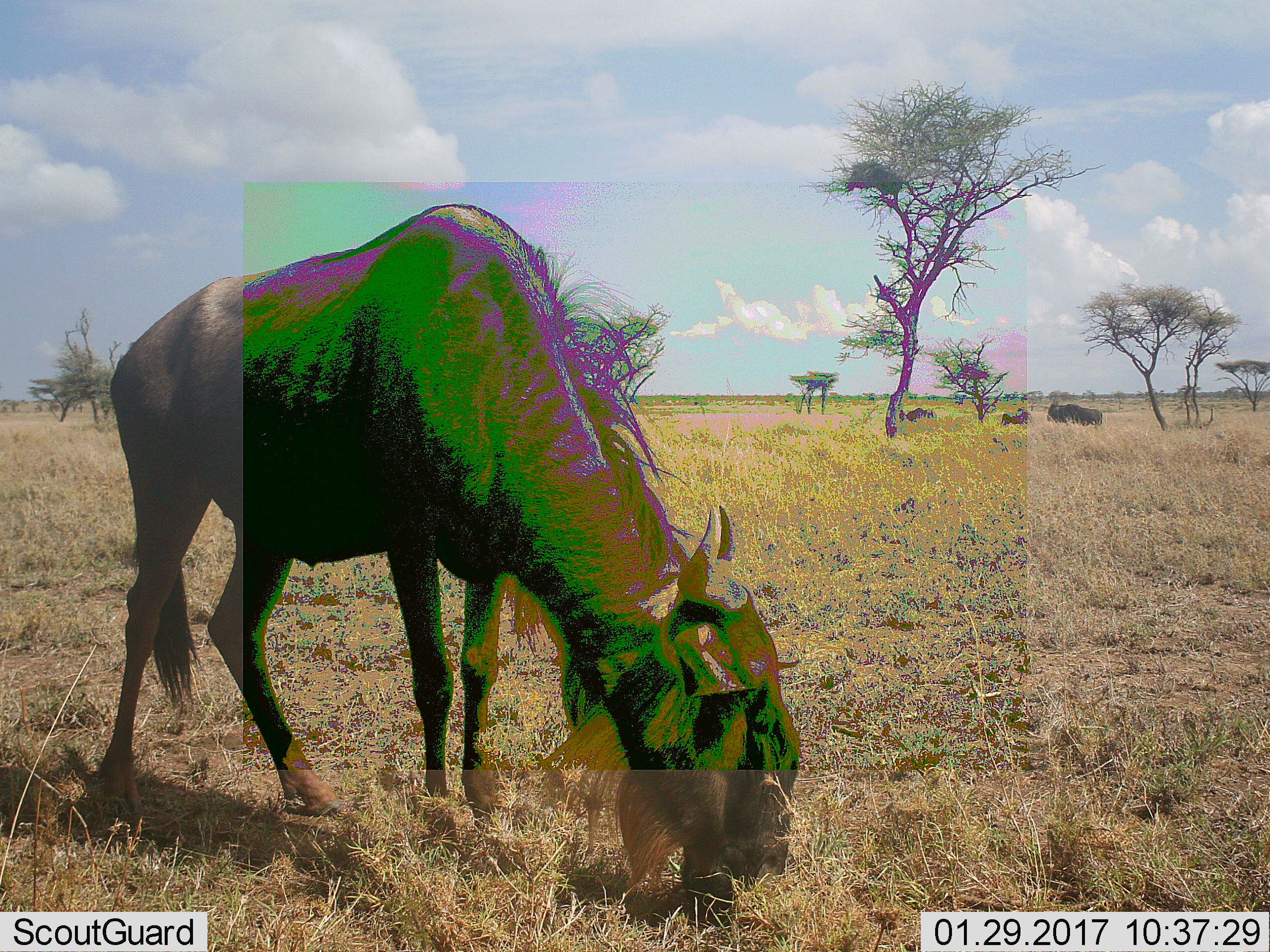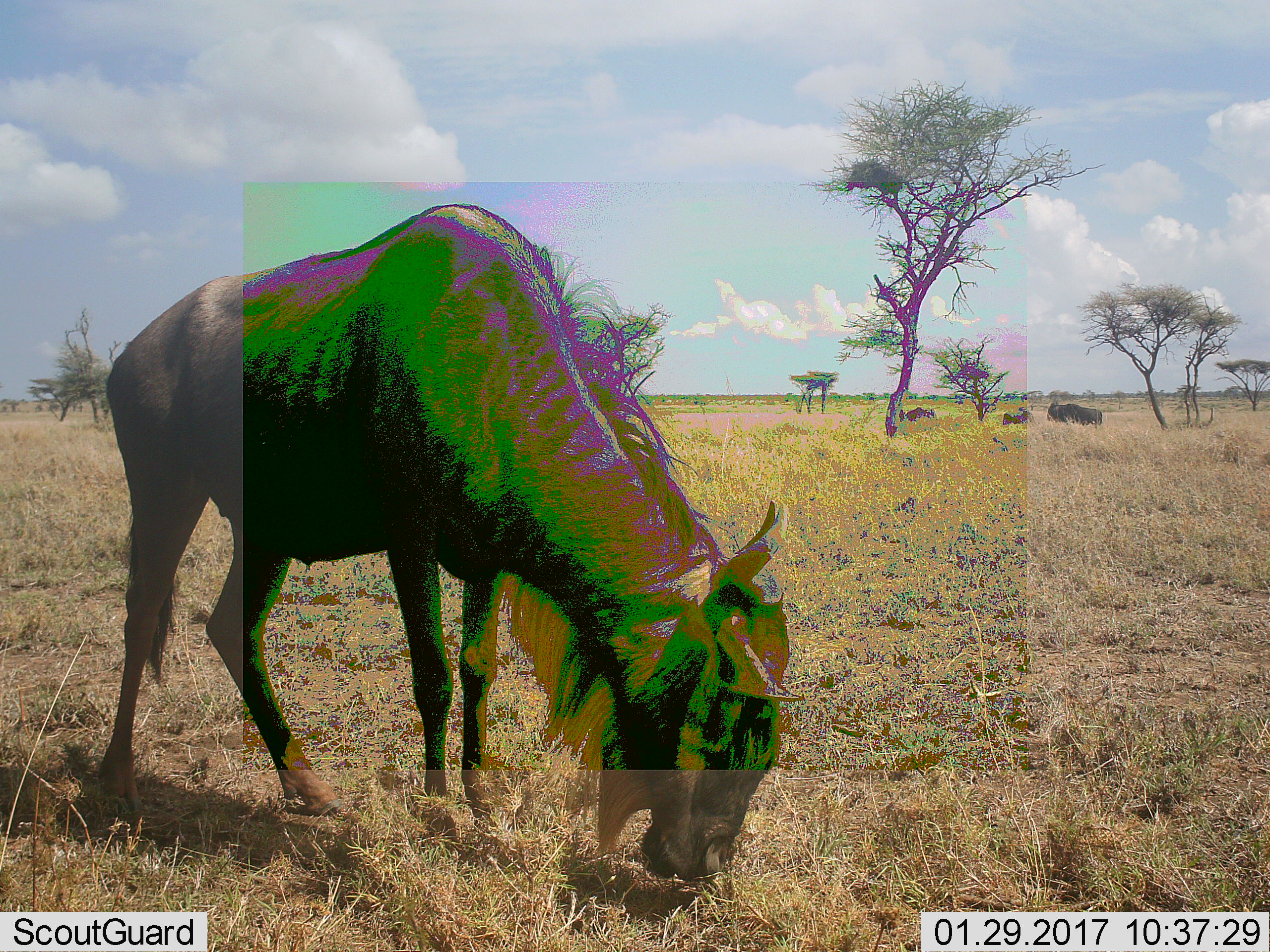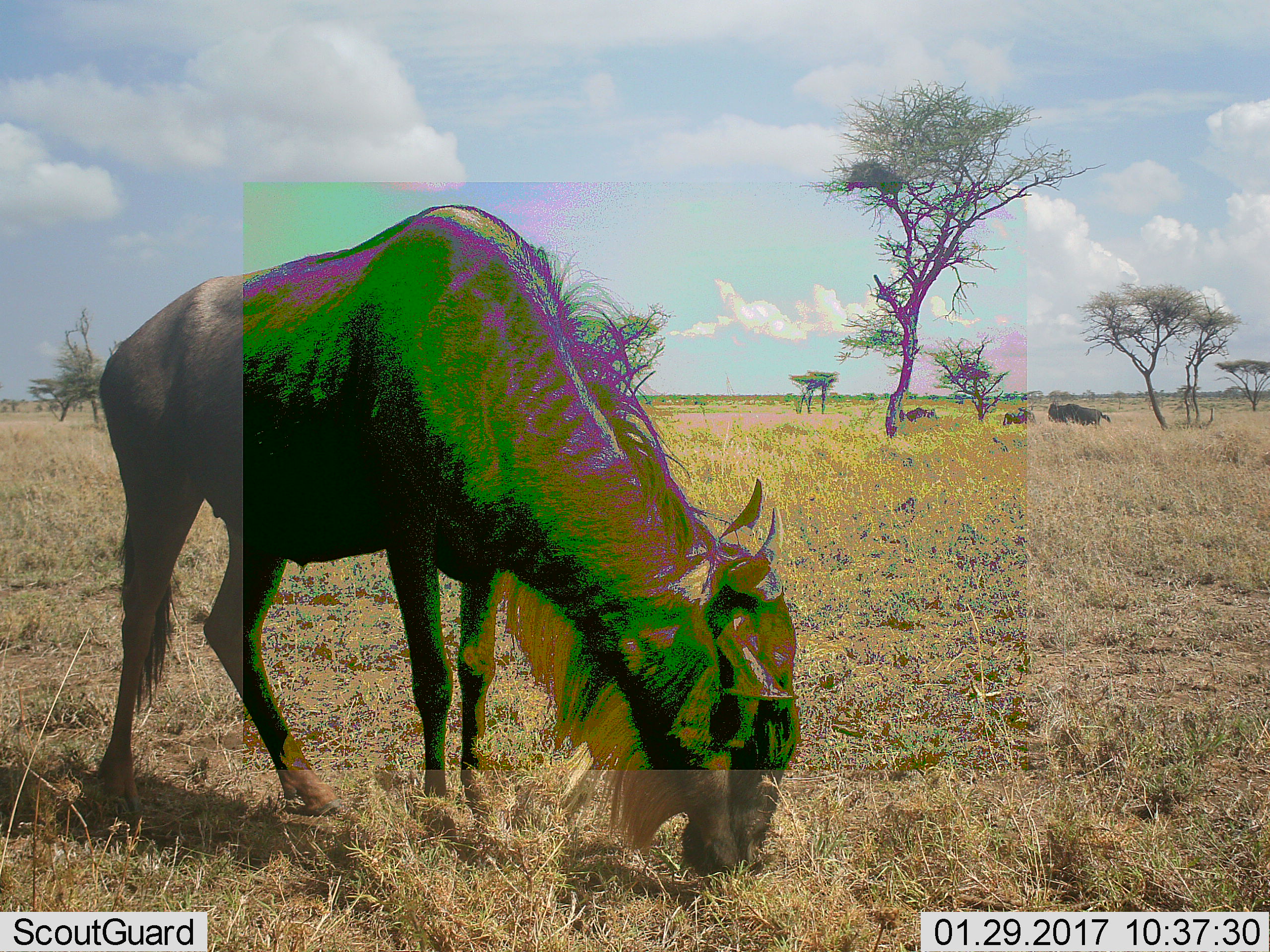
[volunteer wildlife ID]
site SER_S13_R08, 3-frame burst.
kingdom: Animalia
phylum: Chordata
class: Mammalia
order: Artiodactyla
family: Bovidae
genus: Connochaetes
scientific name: Connochaetes taurinus taurinus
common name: blue wildebeest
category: wildebeestblue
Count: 4.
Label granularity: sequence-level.